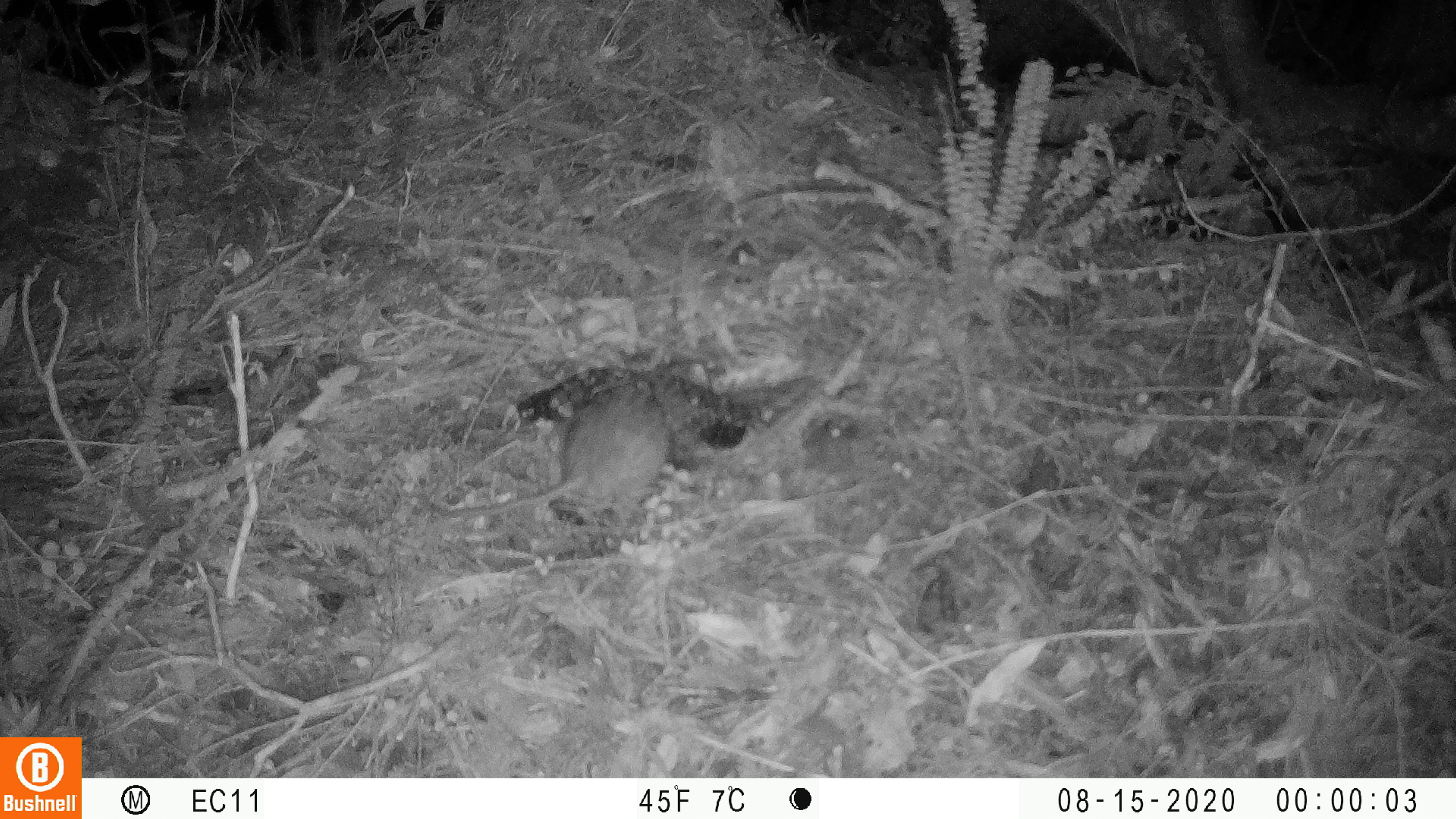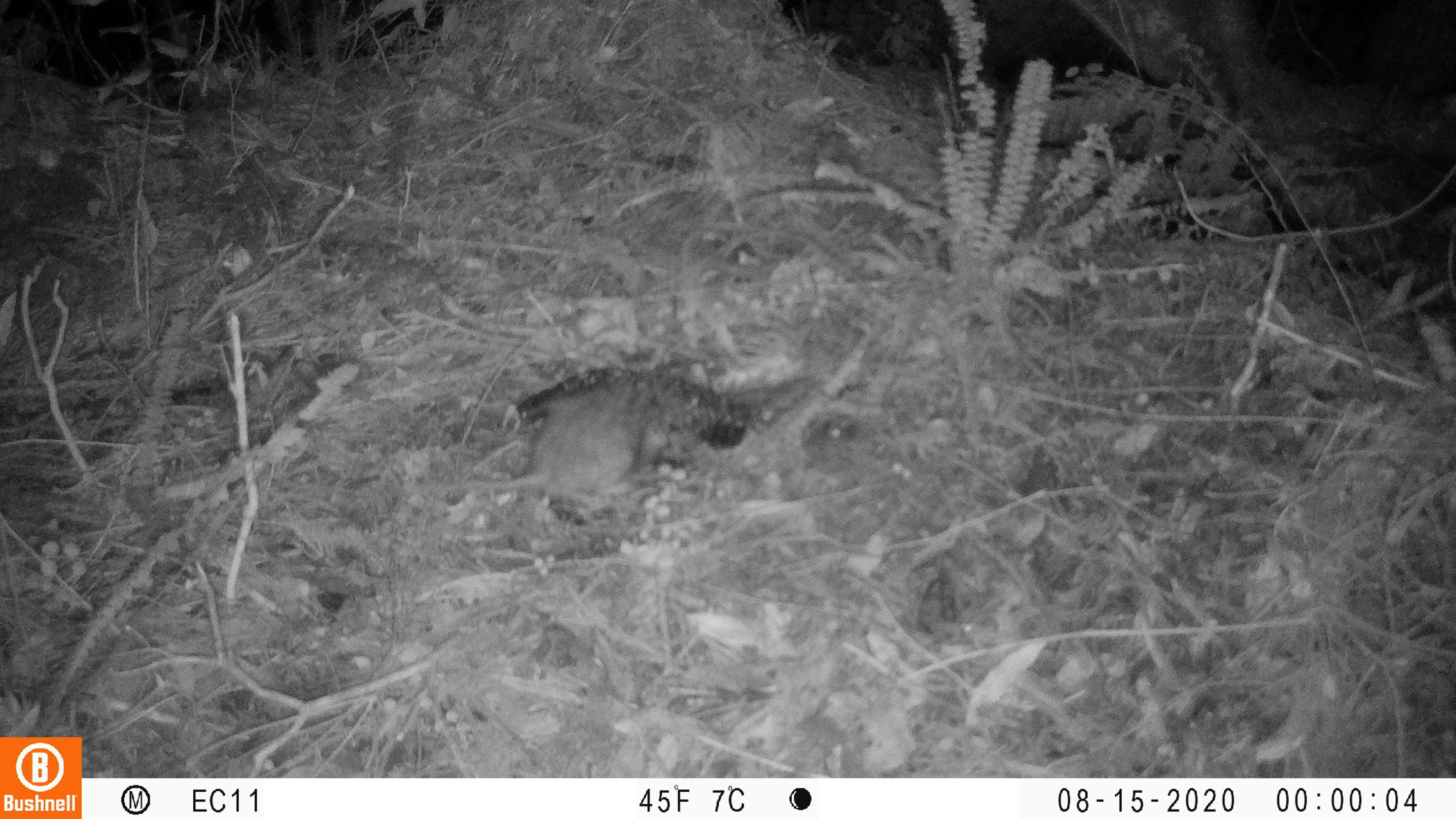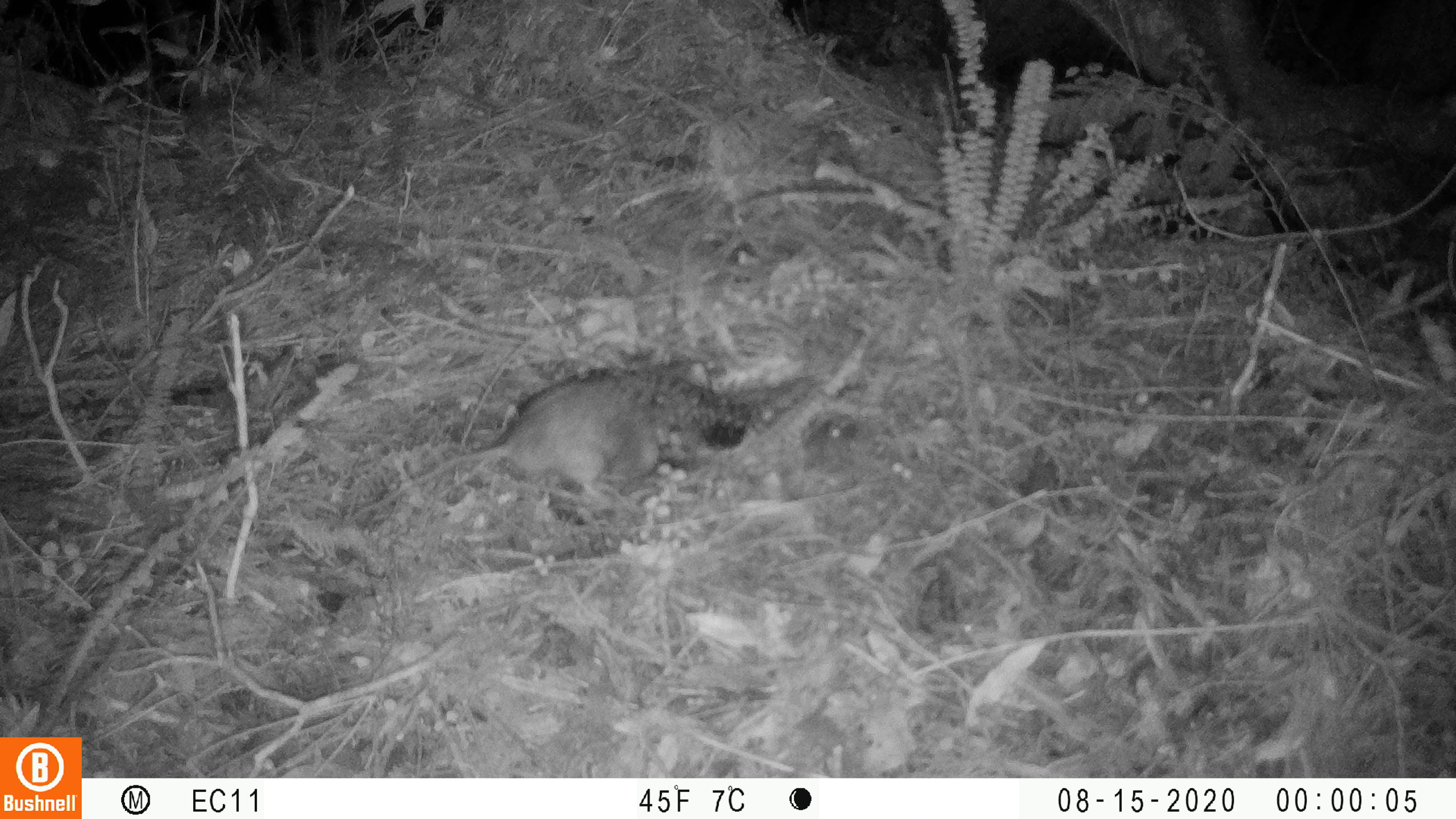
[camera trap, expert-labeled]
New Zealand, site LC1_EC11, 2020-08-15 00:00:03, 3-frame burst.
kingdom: Animalia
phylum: Chordata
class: Mammalia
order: Rodentia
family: Muridae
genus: Rattus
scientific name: Rattus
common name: rat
Rat (Rattus).